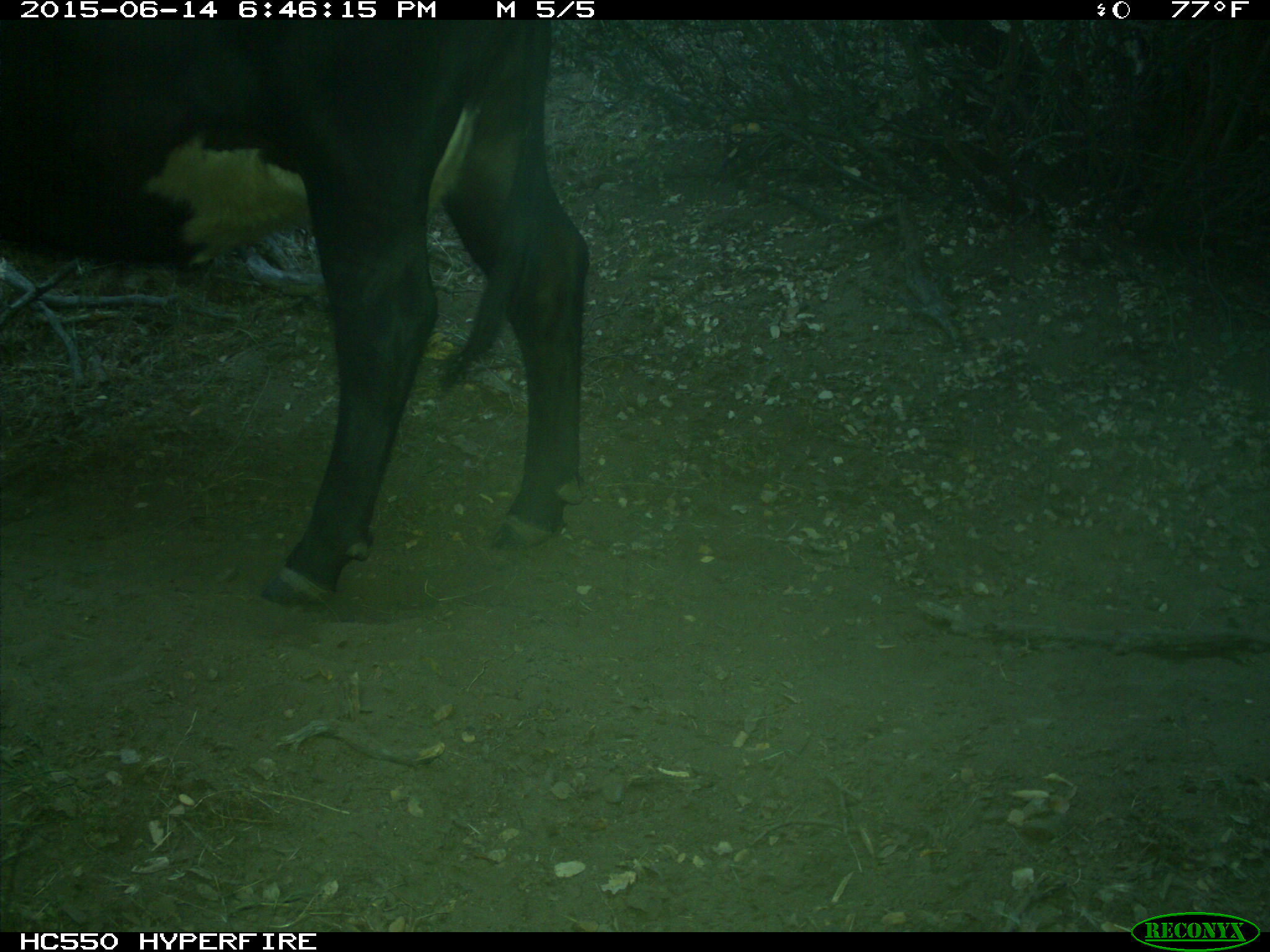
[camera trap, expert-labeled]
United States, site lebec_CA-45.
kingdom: Animalia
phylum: Chordata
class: Mammalia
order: Artiodactyla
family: Bovidae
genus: Bos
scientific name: Bos taurus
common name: domestic cow